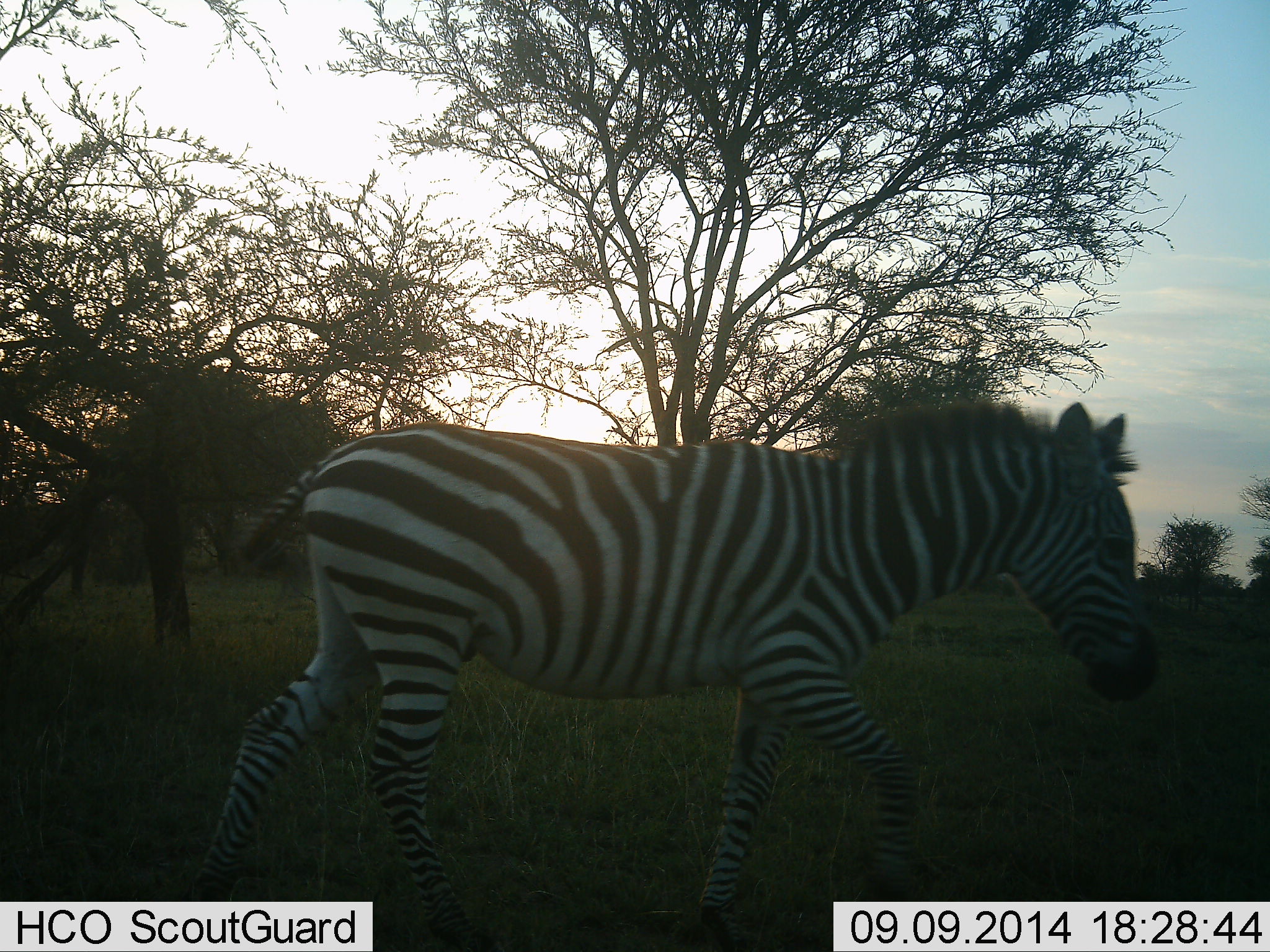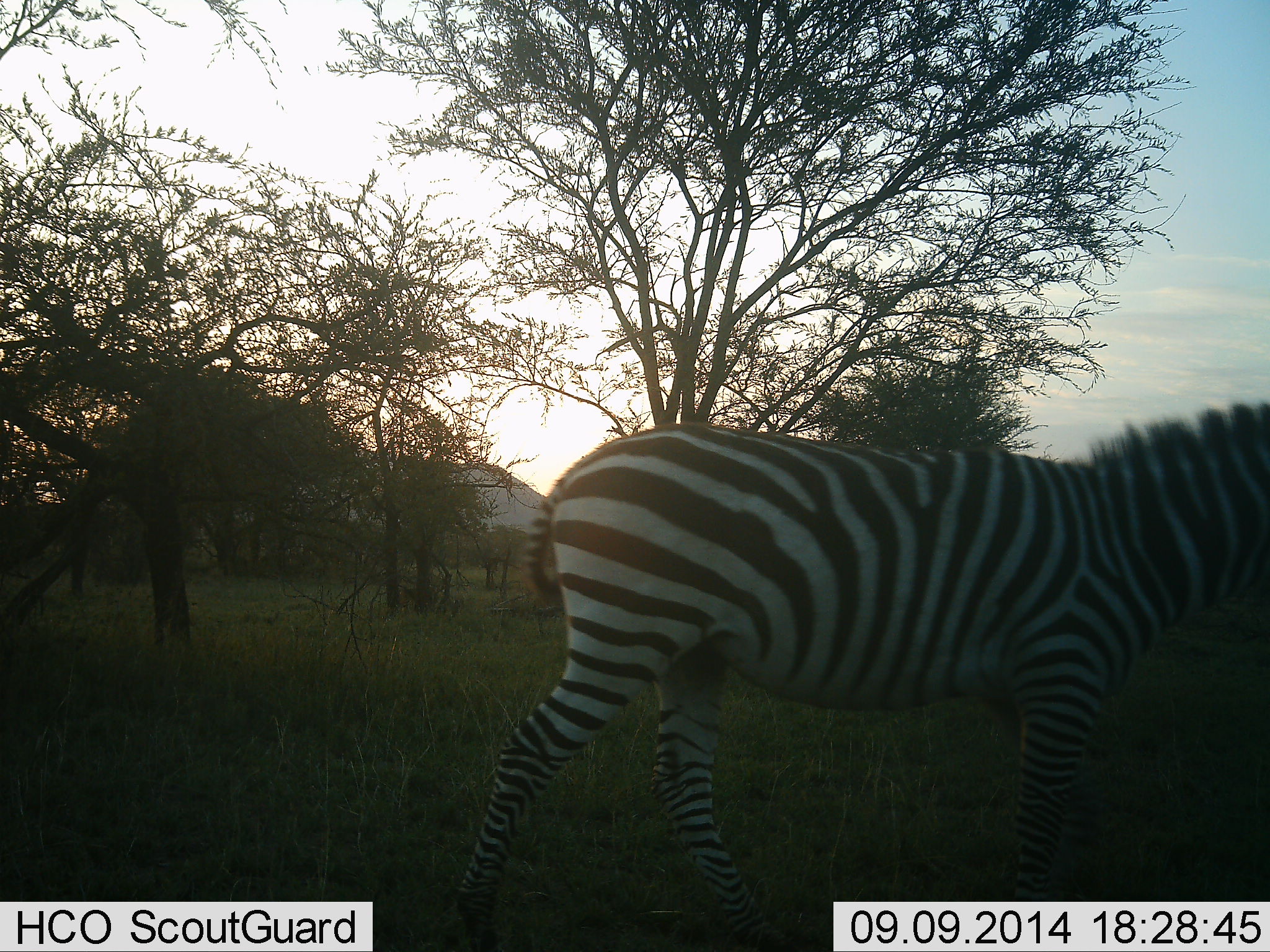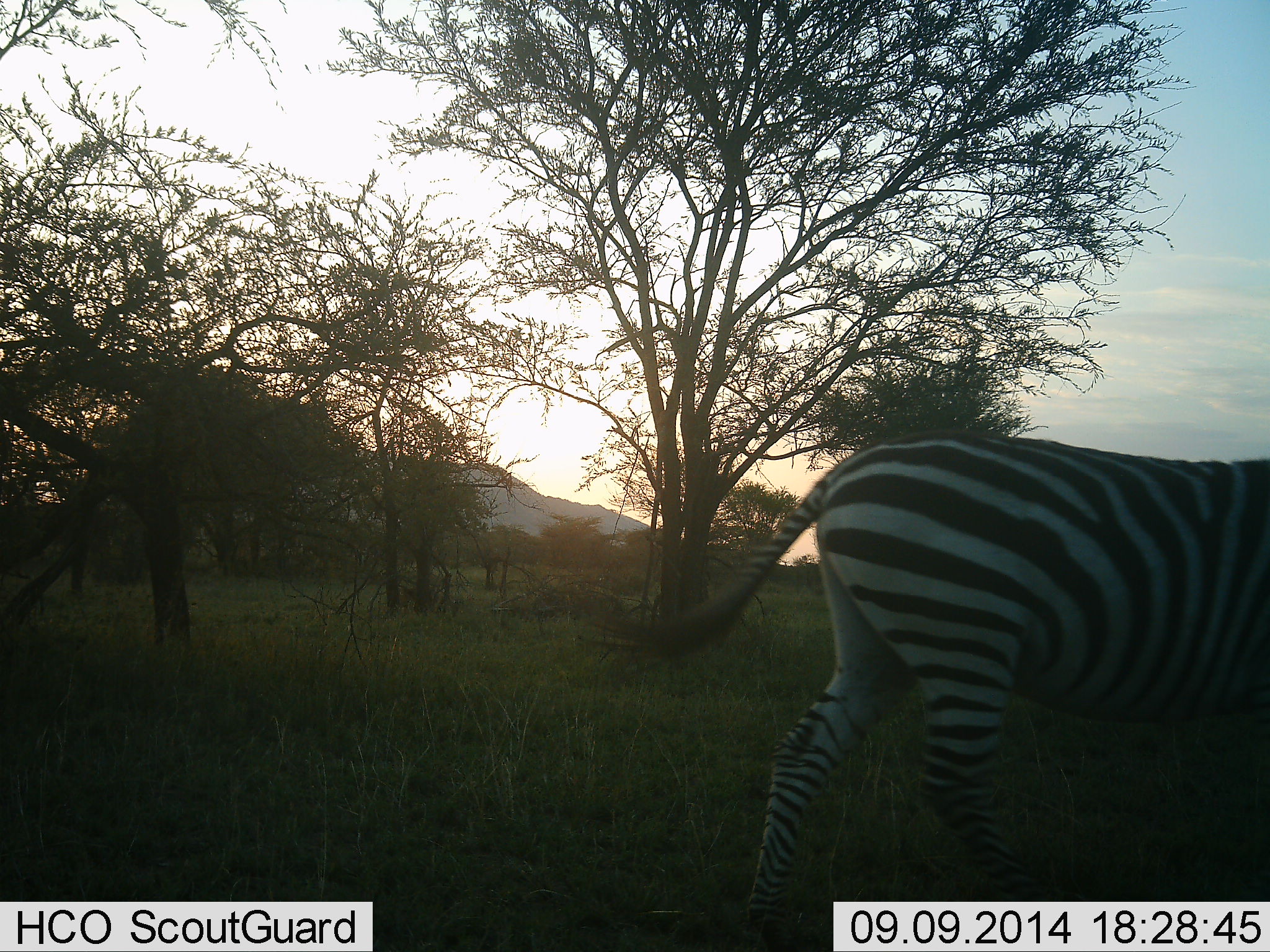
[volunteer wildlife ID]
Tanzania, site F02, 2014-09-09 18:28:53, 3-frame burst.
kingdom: Animalia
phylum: Chordata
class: Mammalia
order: Perissodactyla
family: Equidae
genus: Equus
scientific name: Equus quagga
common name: plains zebra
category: zebra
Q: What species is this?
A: Zebra (plains zebra) (Equus quagga).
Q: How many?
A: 1.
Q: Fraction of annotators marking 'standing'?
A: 10%.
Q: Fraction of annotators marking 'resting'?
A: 0%.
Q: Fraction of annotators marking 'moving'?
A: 90%.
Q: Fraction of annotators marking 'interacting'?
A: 0%.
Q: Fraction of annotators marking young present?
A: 0%.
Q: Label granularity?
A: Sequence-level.